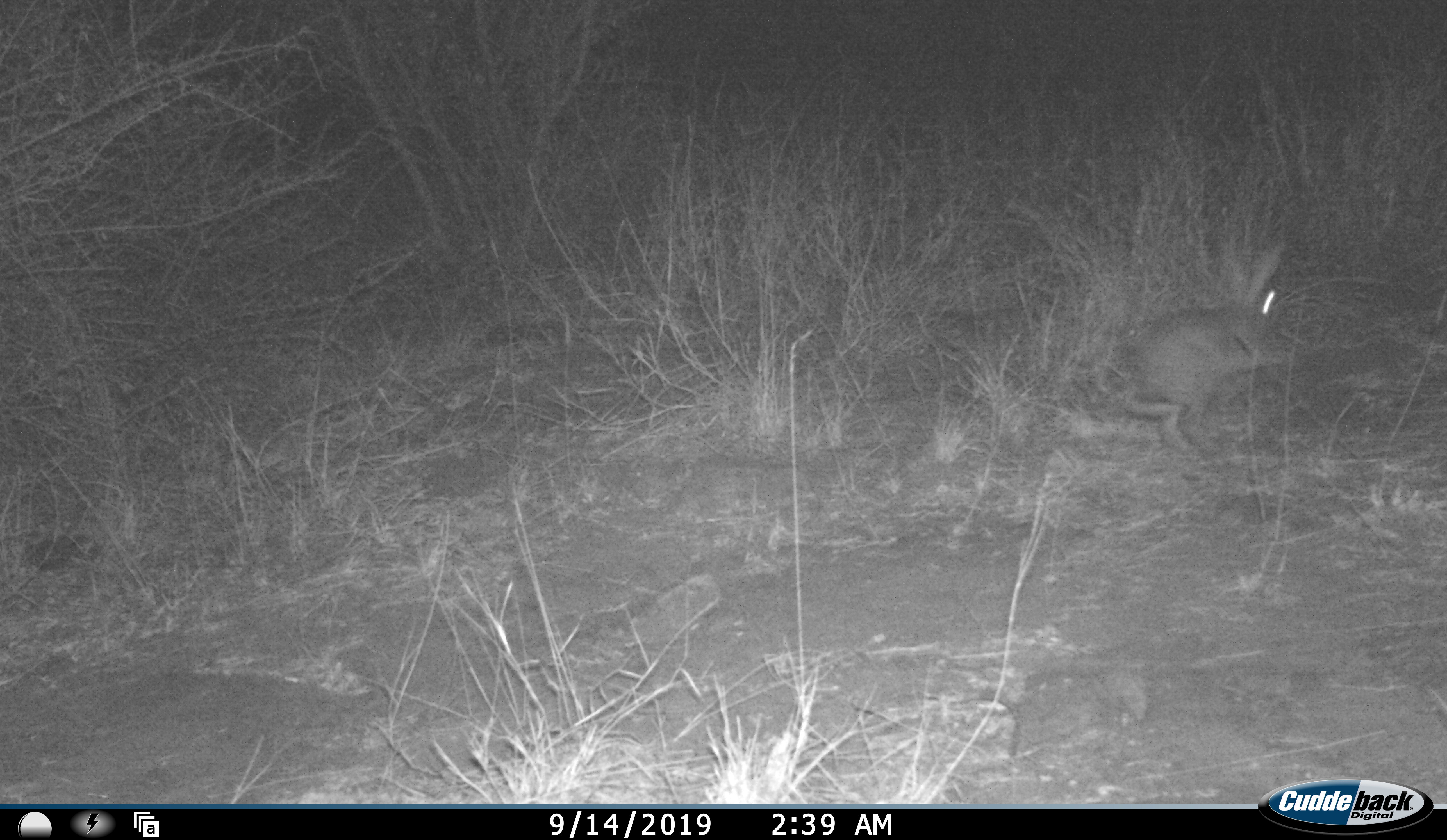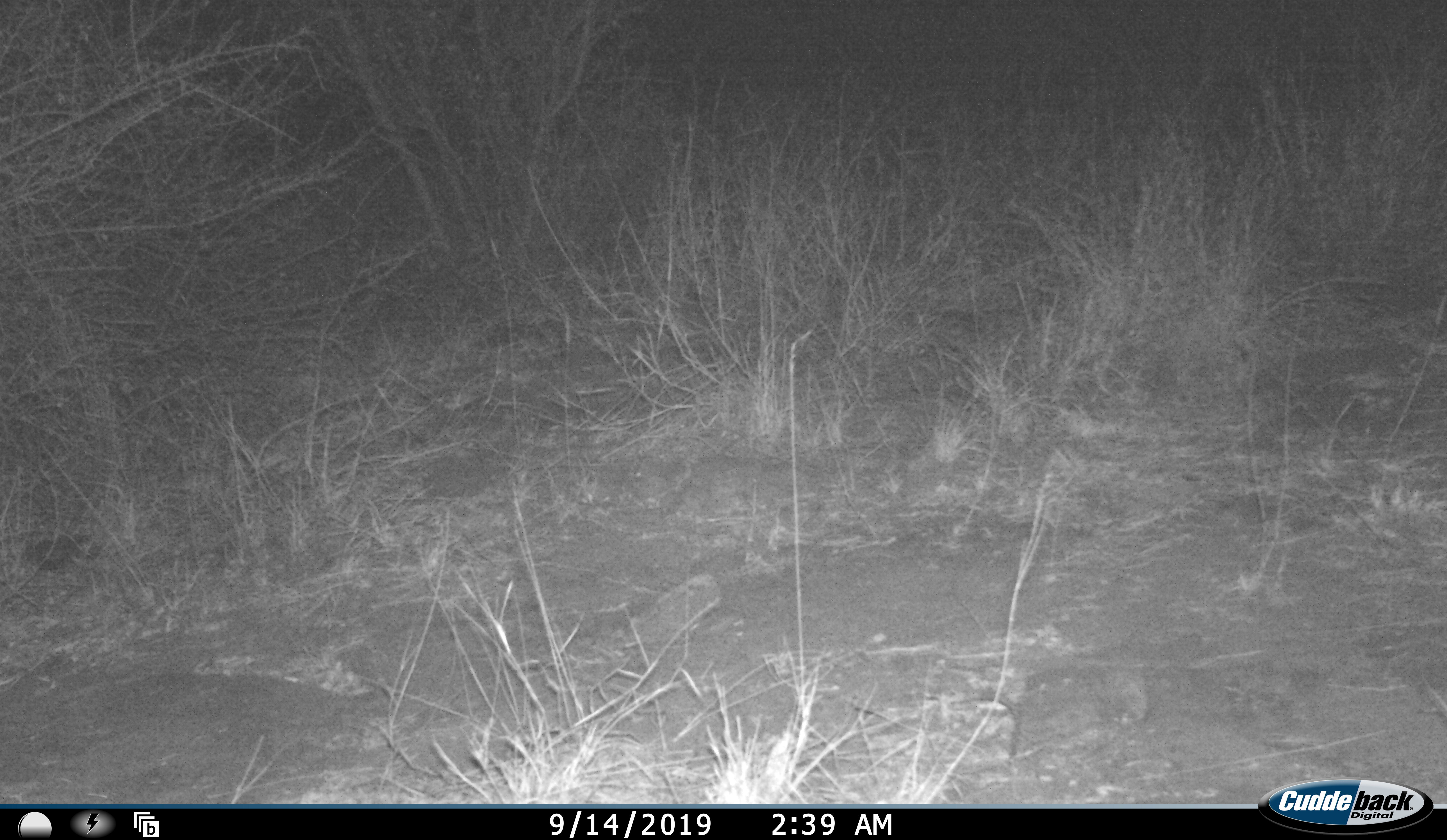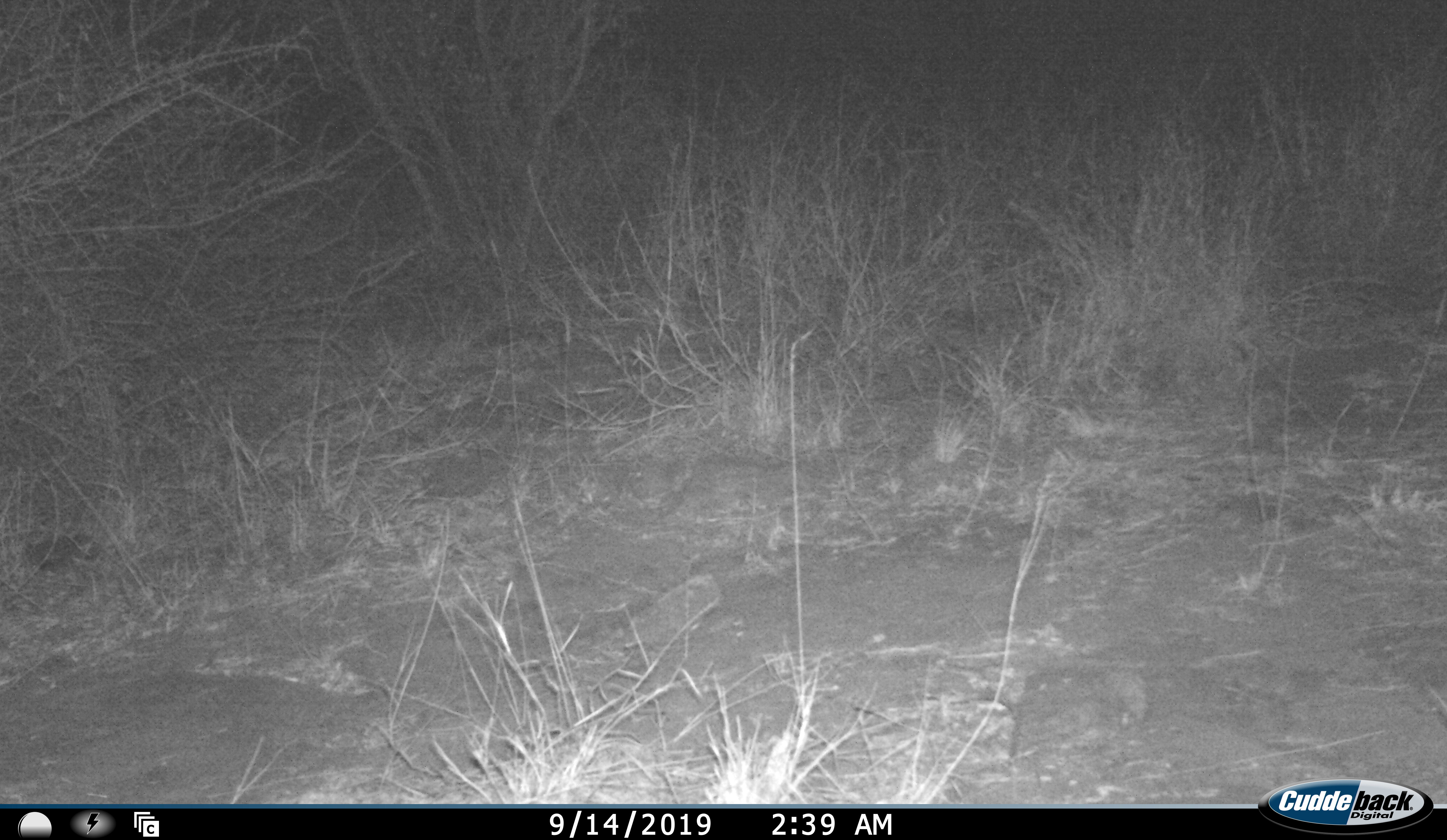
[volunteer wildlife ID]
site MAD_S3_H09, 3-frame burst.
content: unidentified animal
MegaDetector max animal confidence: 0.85